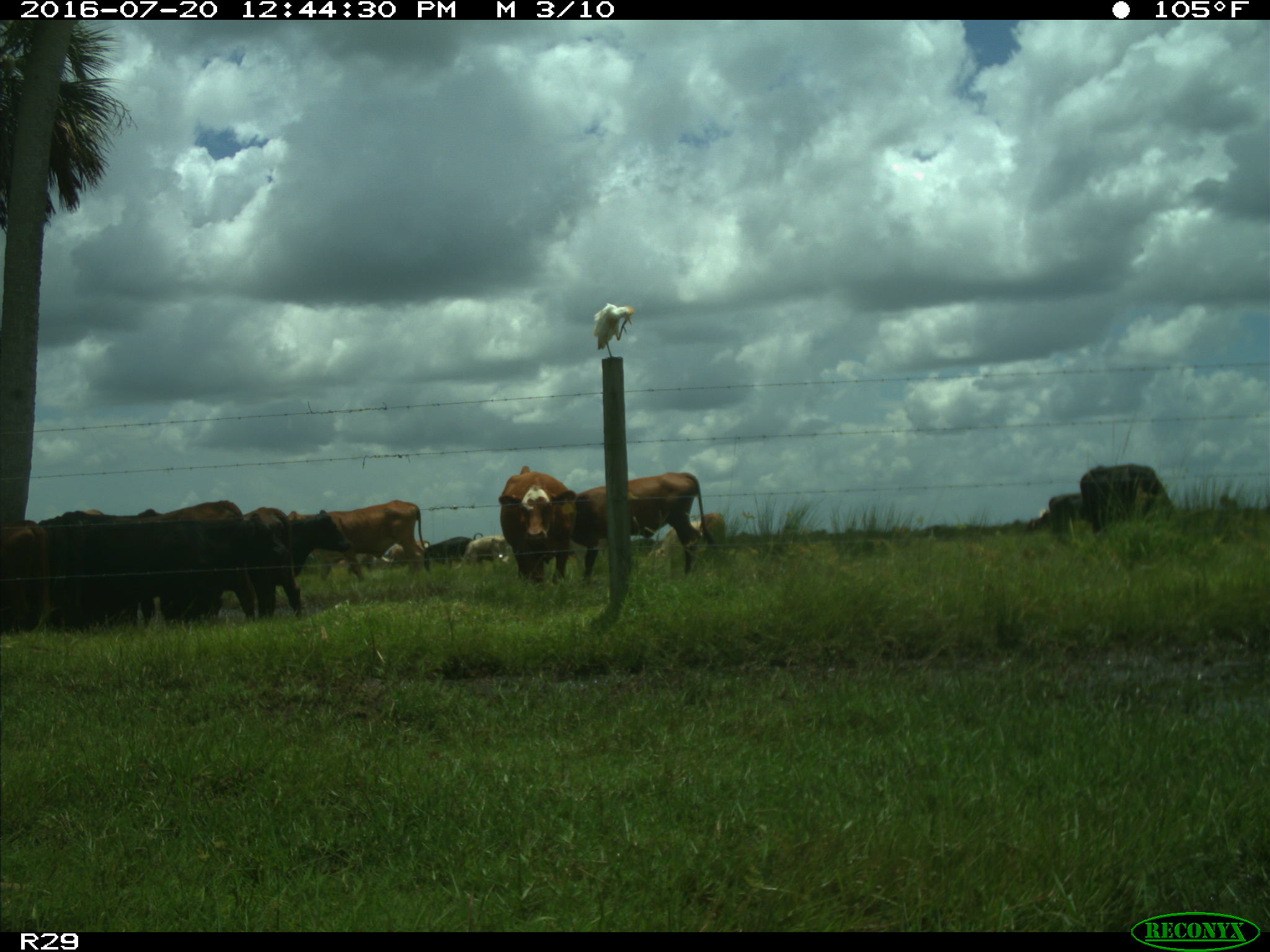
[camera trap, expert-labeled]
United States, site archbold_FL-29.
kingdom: Animalia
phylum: Chordata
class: Mammalia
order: Artiodactyla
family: Bovidae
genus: Bos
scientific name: Bos taurus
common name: domestic cow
Bos taurus (domestic cow).